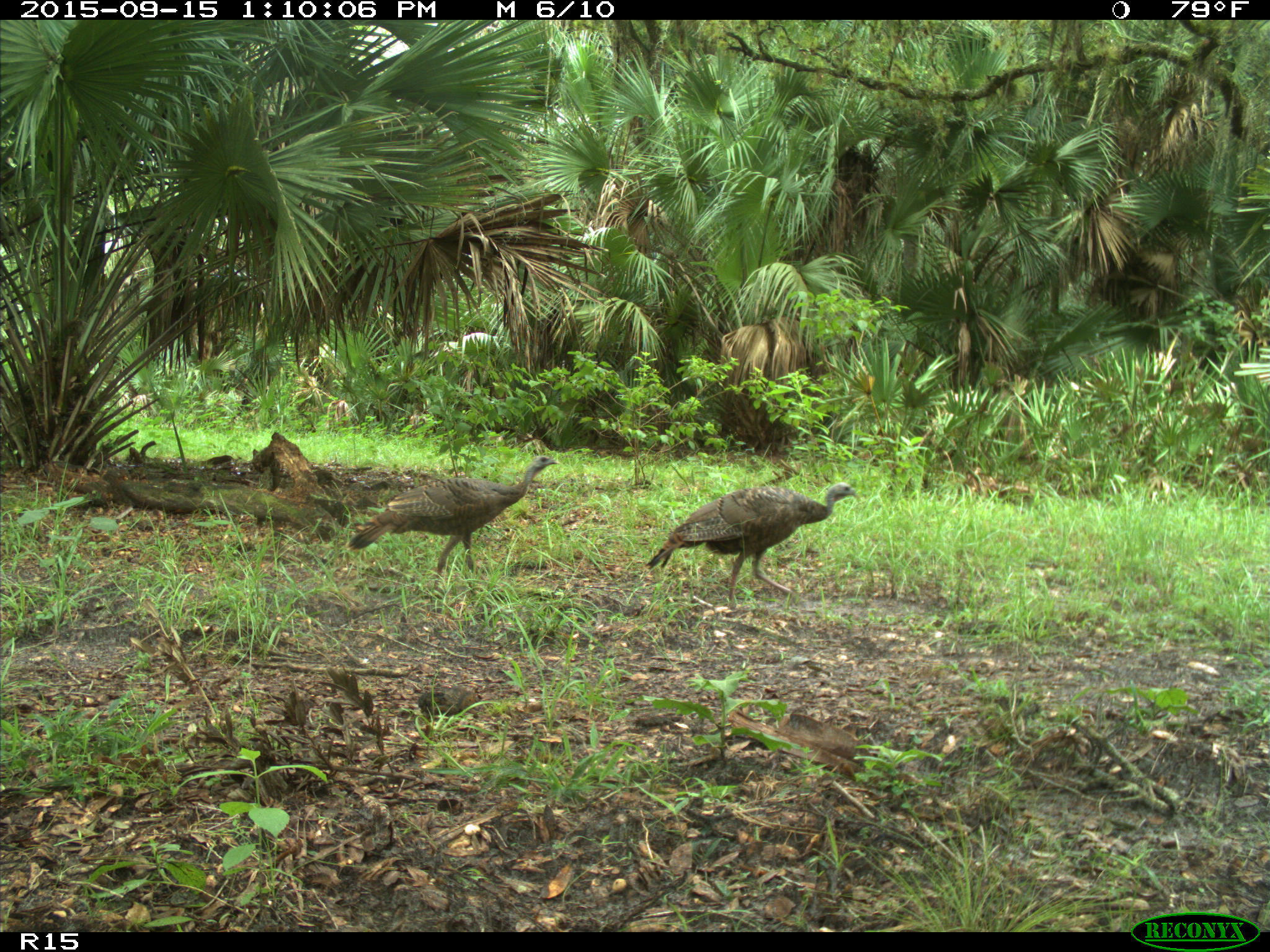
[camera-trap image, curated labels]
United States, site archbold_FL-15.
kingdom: Animalia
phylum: Chordata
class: Aves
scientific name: Aves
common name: birds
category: unidentified bird